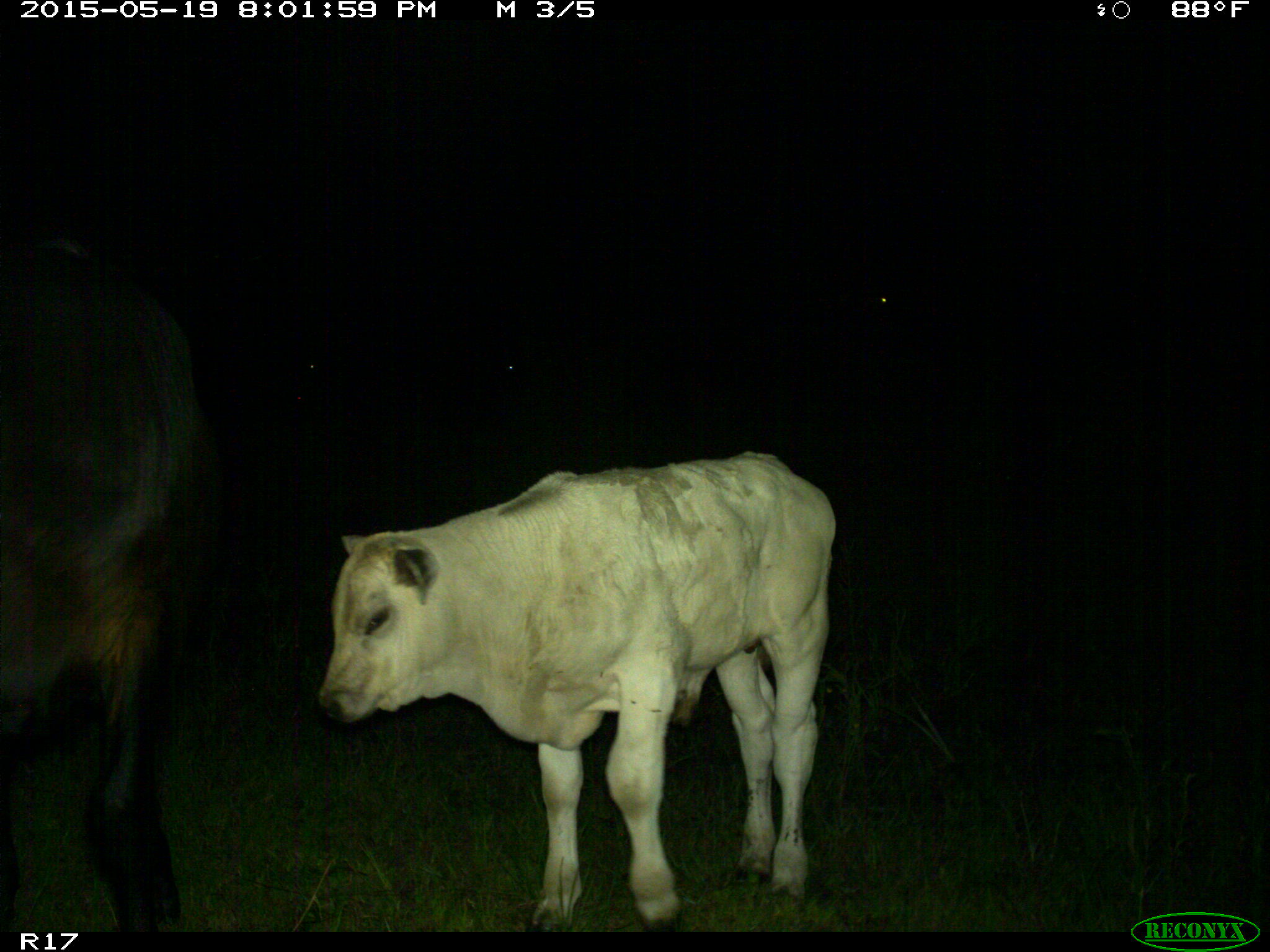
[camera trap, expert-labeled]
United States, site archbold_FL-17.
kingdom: Animalia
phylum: Chordata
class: Mammalia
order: Artiodactyla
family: Bovidae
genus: Bos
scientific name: Bos taurus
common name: domestic cow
Bos taurus (domestic cow).